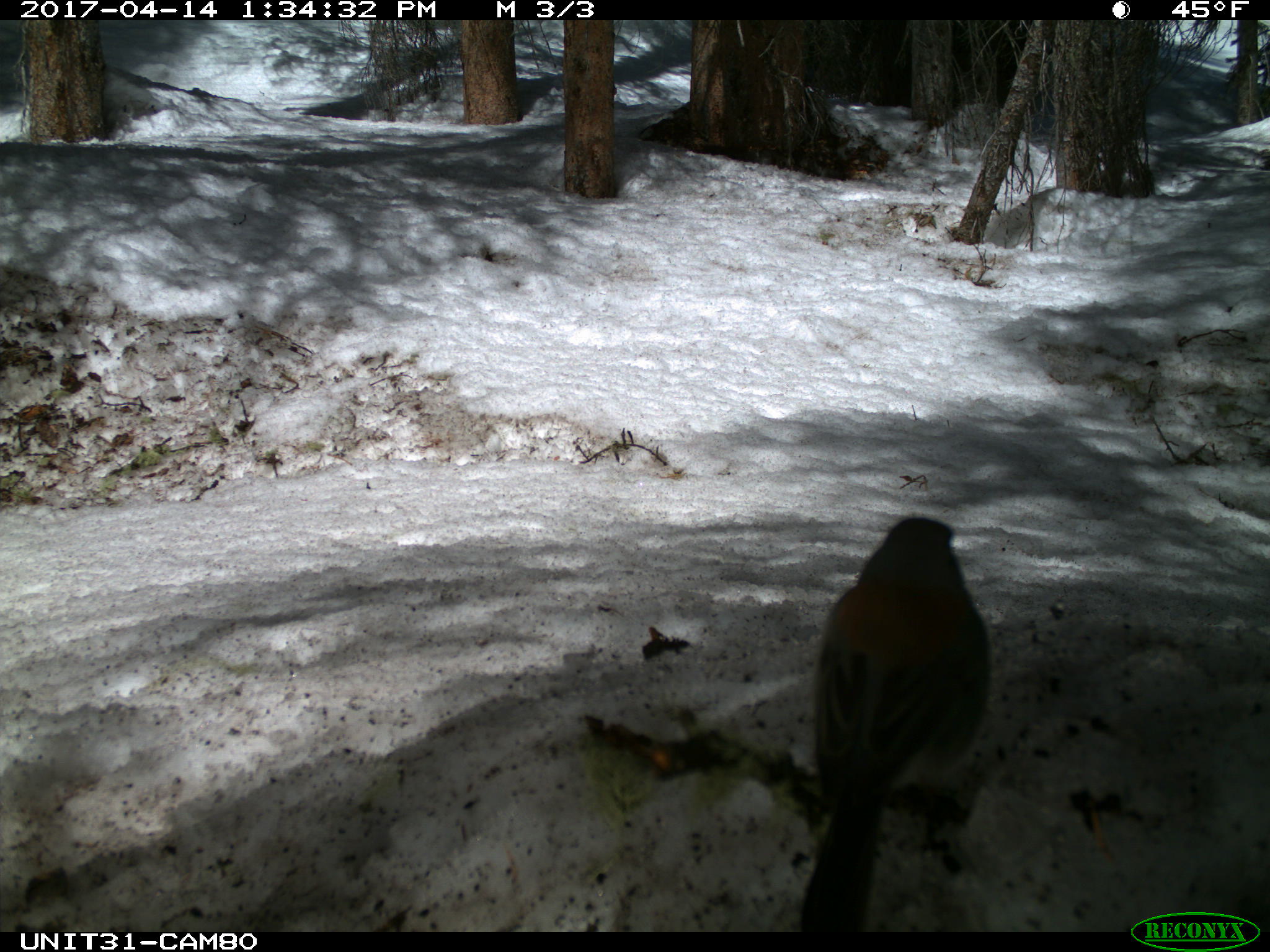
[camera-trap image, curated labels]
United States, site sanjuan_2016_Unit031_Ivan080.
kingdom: Animalia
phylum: Chordata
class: Aves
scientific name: Aves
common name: birds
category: unidentified bird